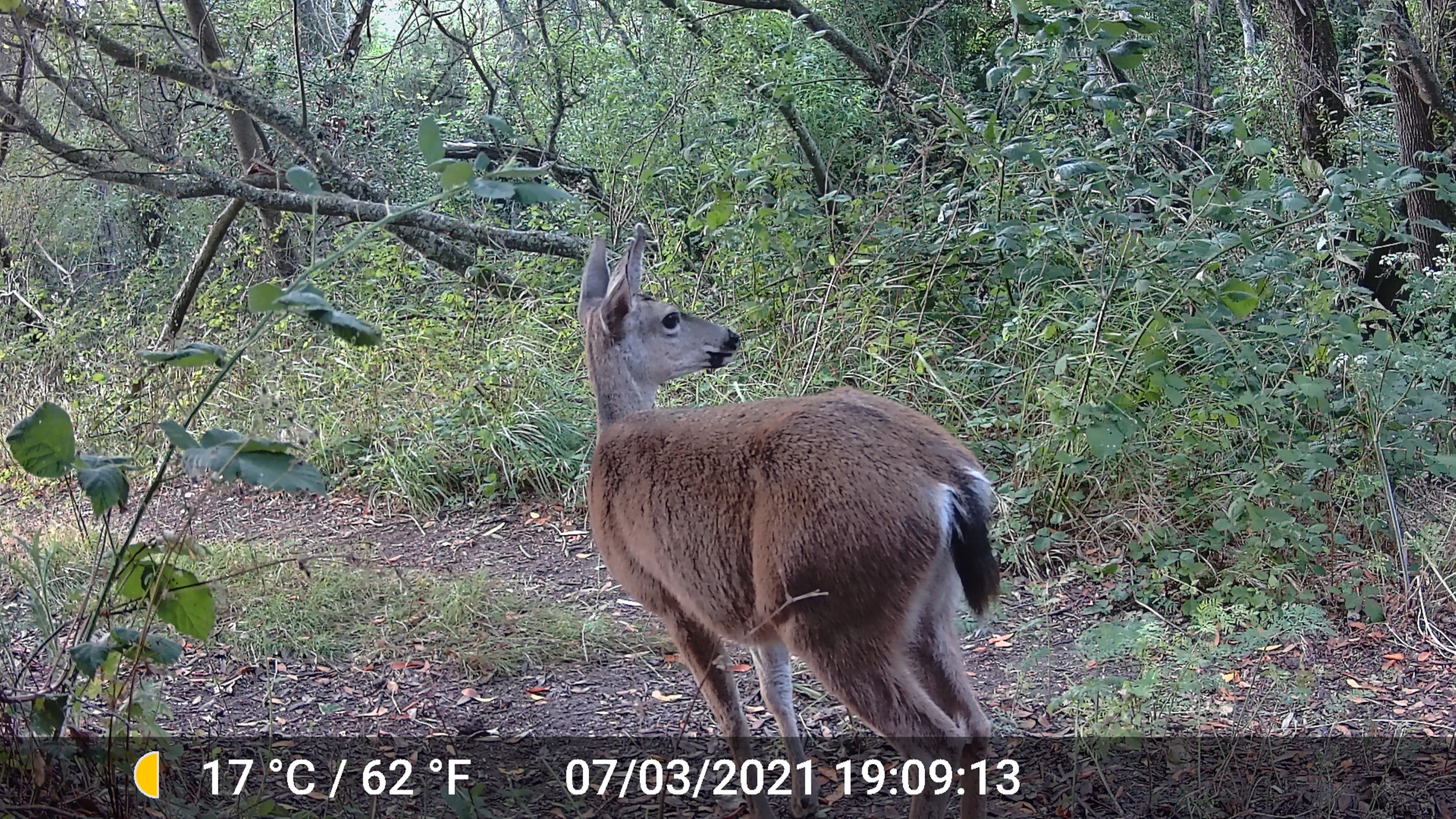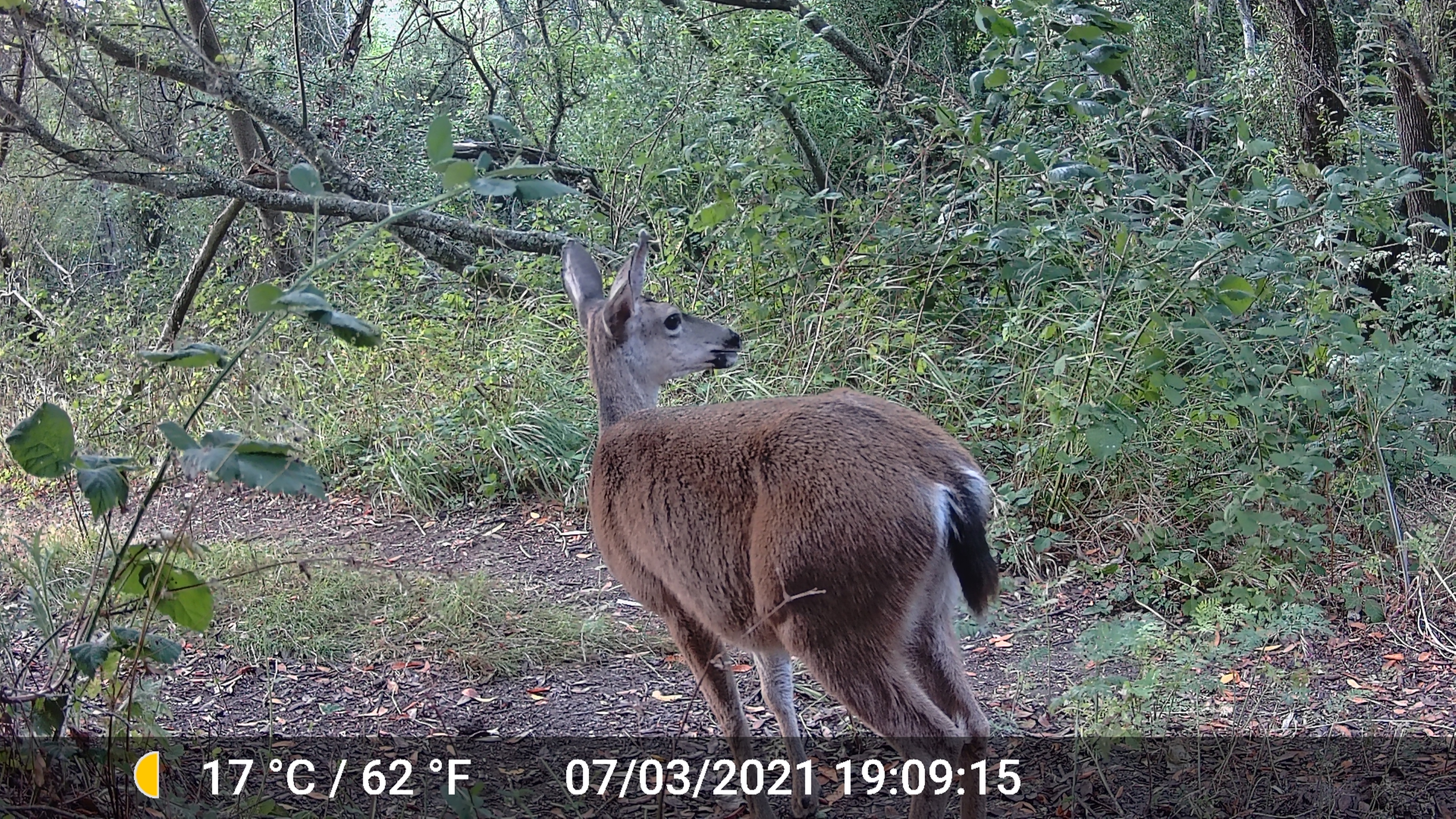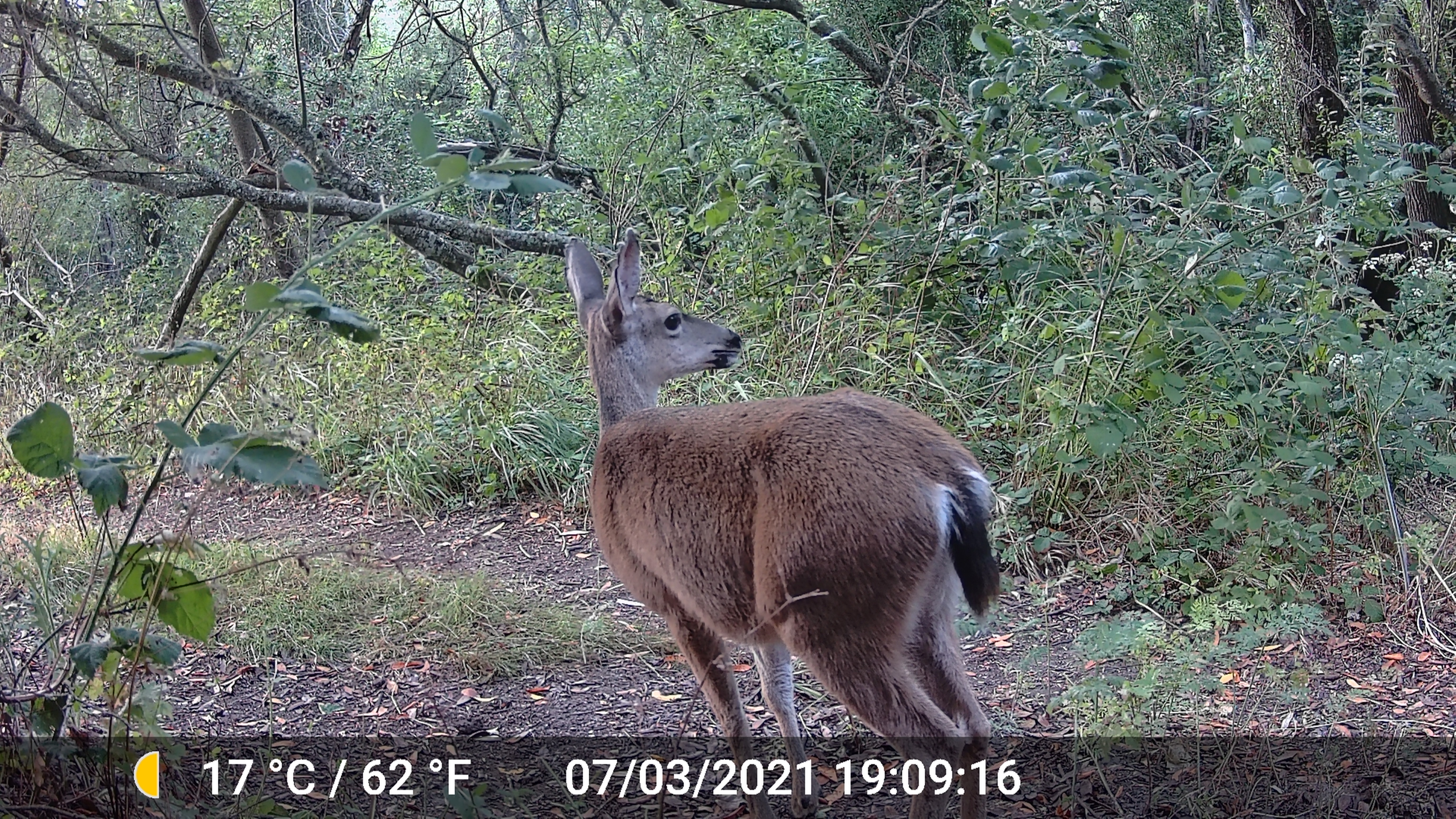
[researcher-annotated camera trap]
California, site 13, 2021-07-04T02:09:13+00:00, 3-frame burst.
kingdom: Animalia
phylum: Chordata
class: Mammalia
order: Artiodactyla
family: Cervidae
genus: Odocoileus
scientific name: Odocoileus hemionus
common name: mule deer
Mule deer (Odocoileus hemionus).